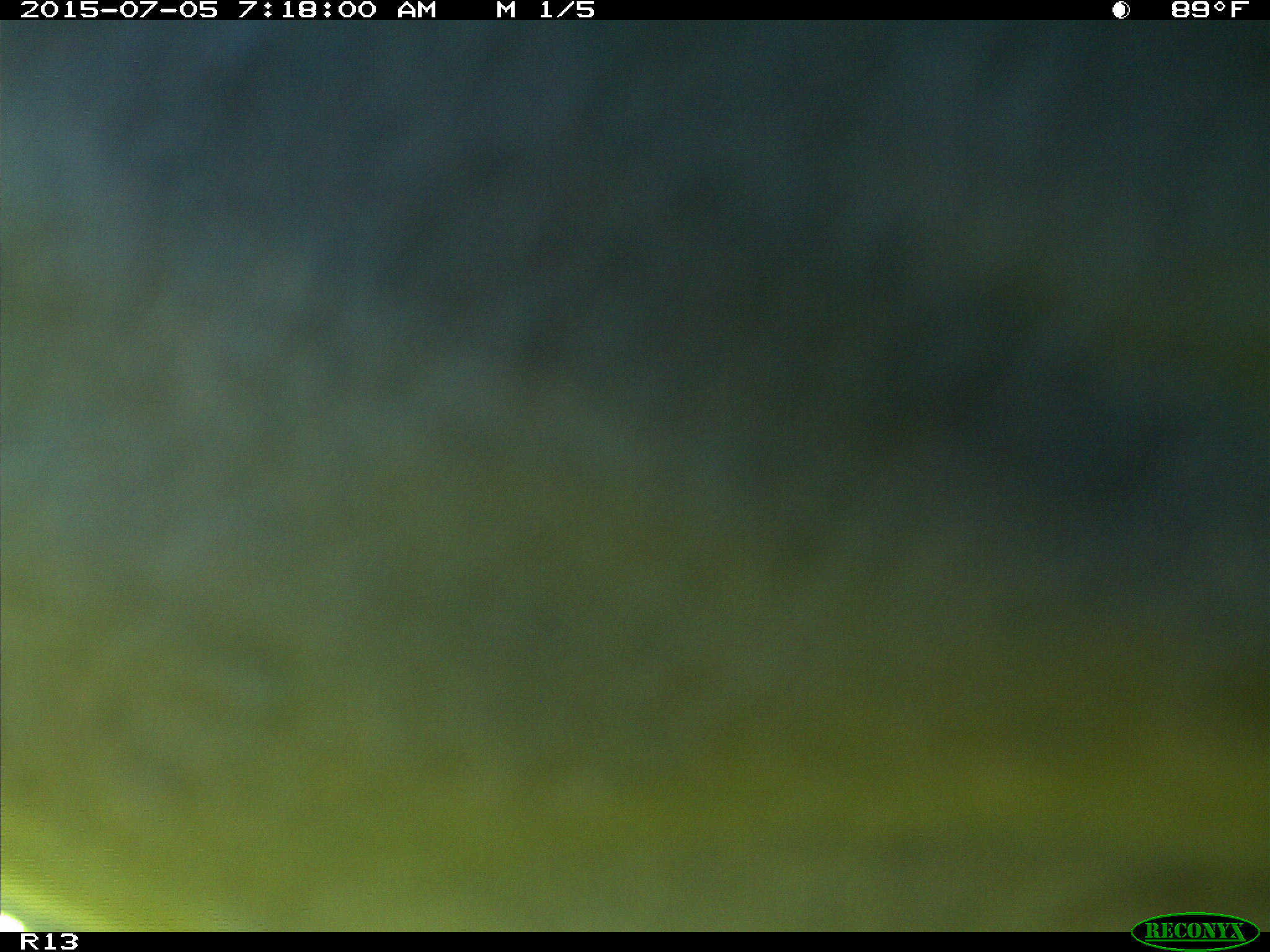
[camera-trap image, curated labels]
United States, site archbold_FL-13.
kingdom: Animalia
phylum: Chordata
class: Mammalia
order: Artiodactyla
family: Bovidae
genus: Bos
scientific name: Bos taurus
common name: domestic cow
Bos taurus (domestic cow).